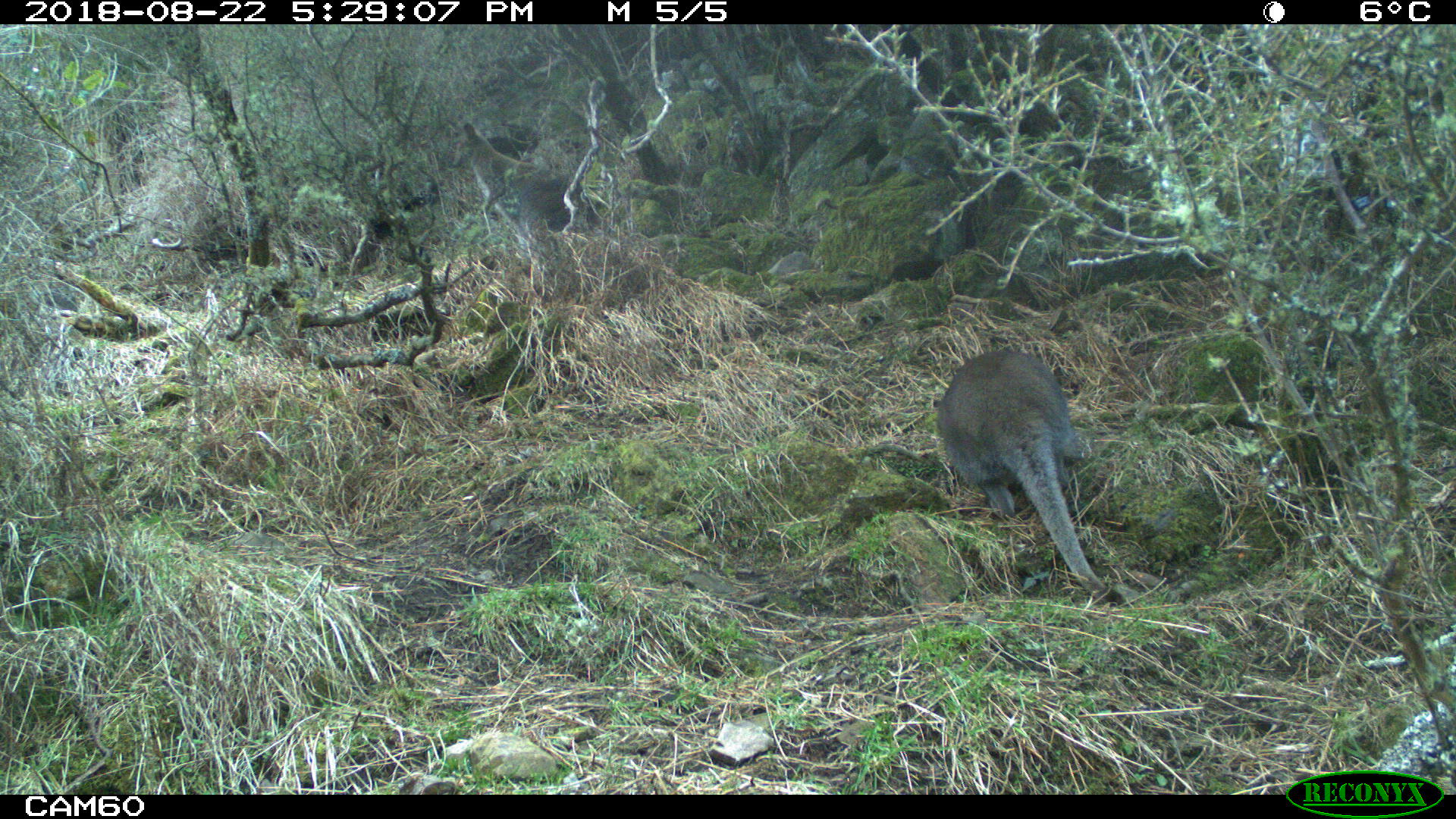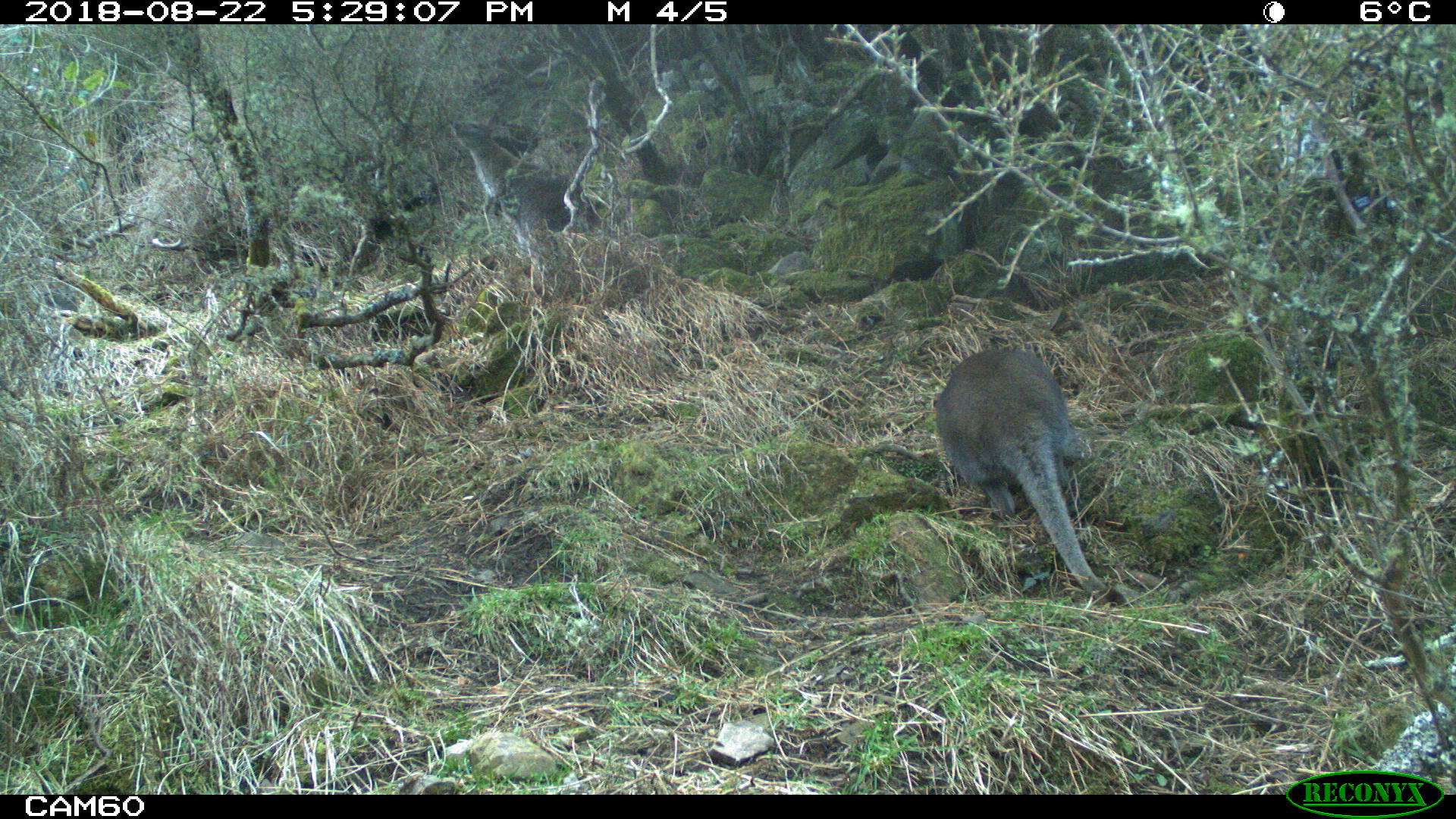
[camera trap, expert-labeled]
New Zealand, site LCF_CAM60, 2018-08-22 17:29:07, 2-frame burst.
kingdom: Animalia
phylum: Chordata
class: Mammalia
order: Diprotodontia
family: Macropodidae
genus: Notamacropus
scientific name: Notamacropus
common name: wallaby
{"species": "wallaby (Notamacropus)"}